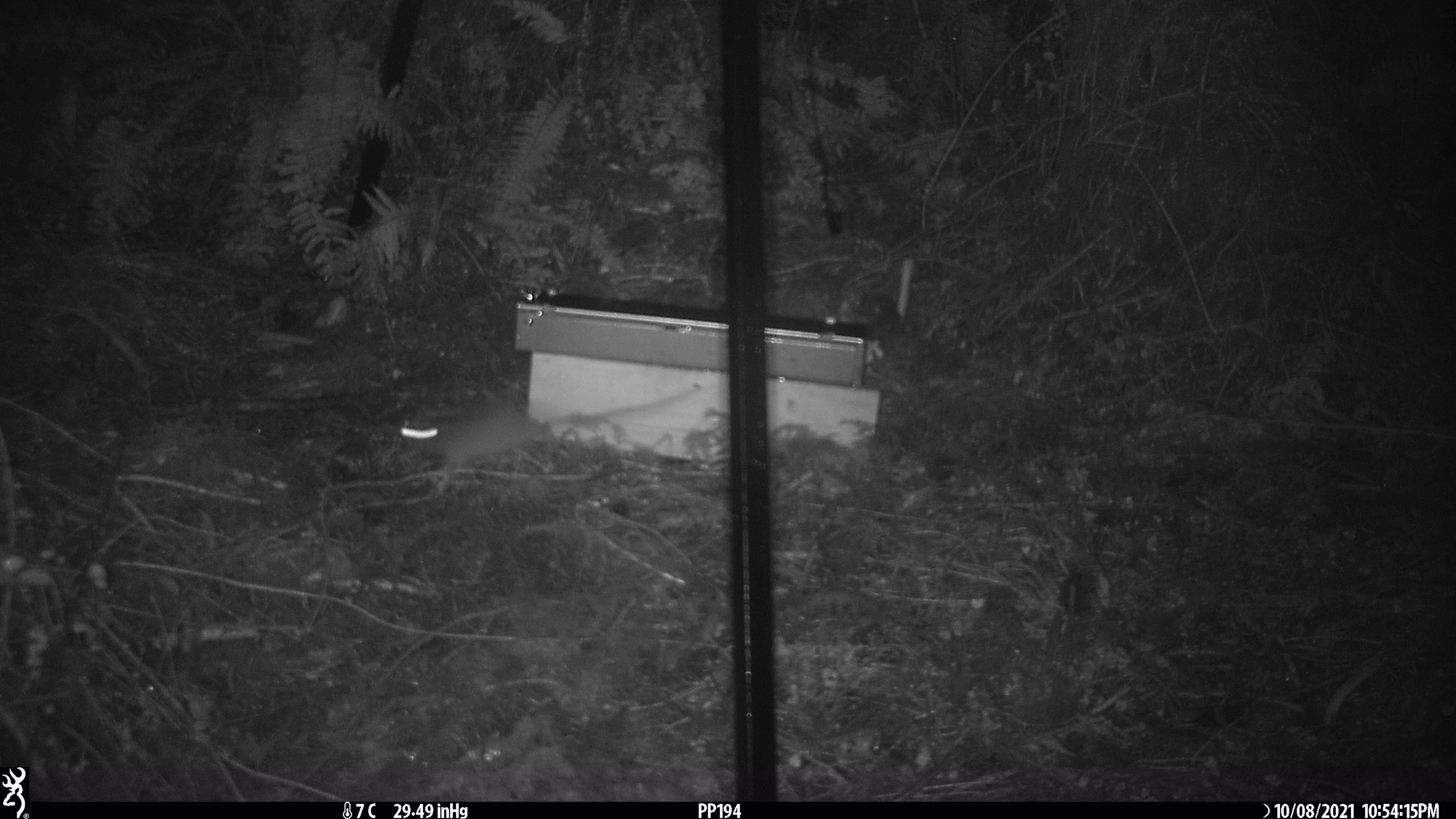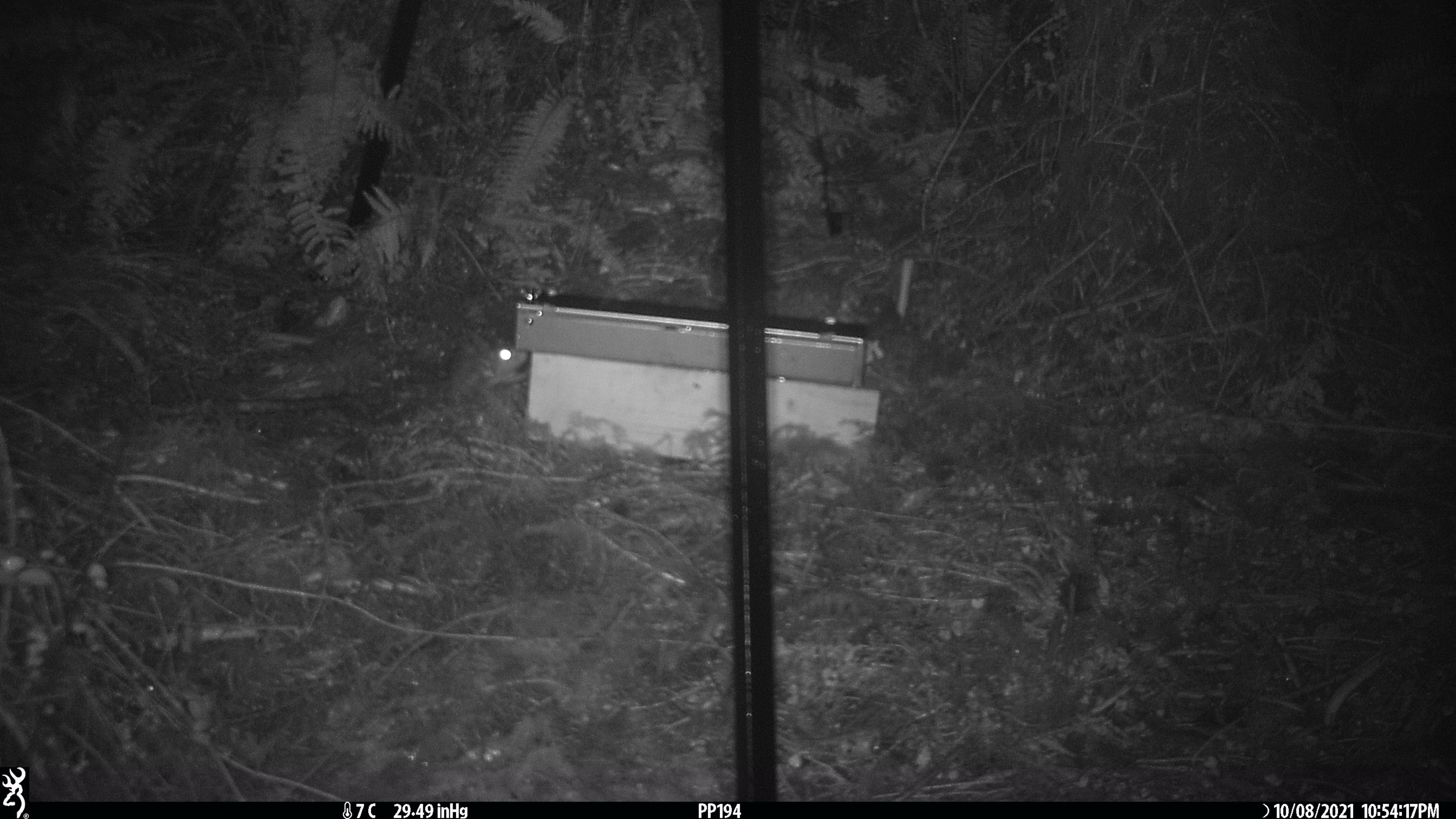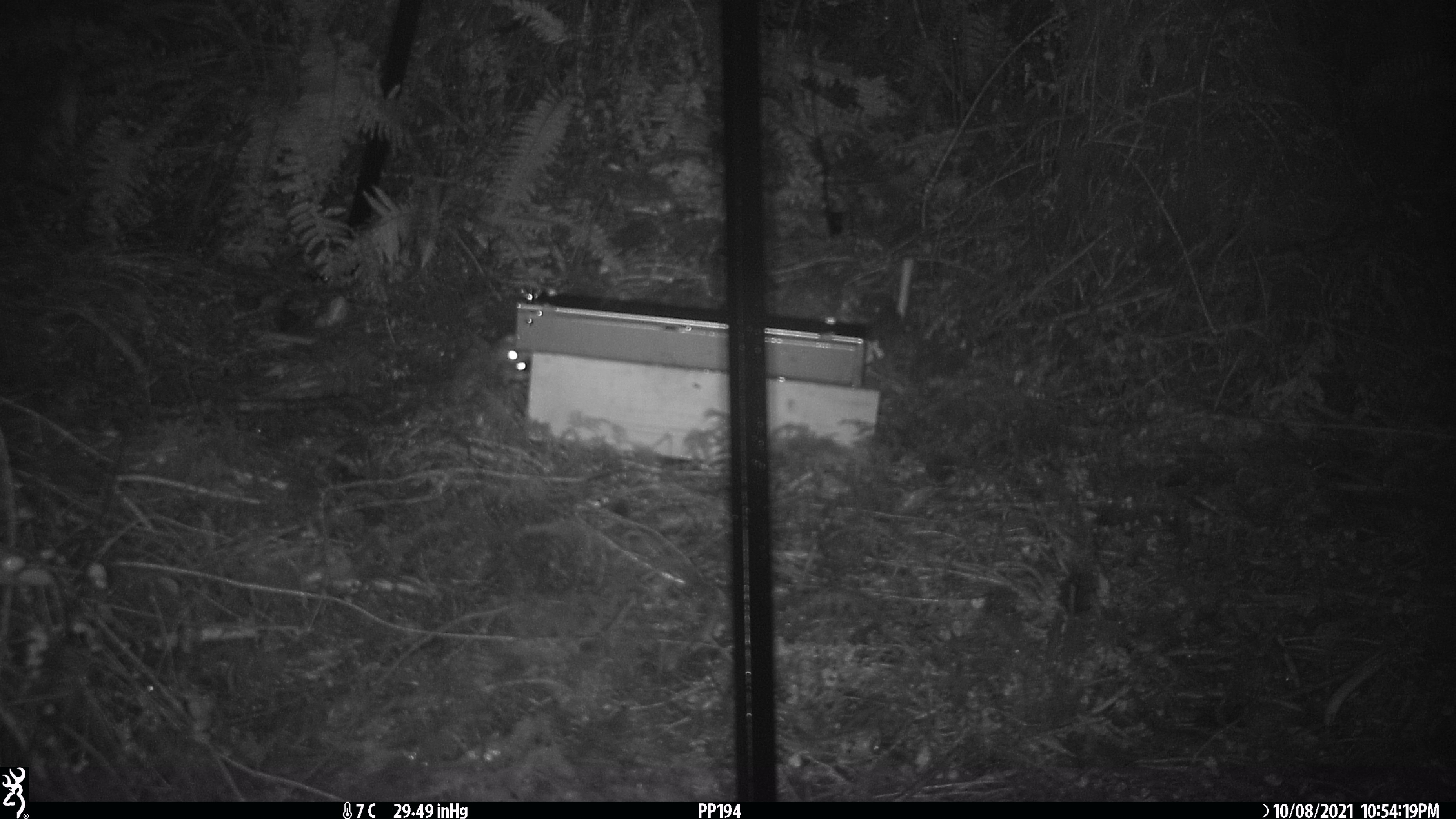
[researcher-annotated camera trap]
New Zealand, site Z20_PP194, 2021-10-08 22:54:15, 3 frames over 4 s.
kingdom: Animalia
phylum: Chordata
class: Mammalia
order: Rodentia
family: Muridae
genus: Rattus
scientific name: Rattus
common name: rat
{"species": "rat (Rattus)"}